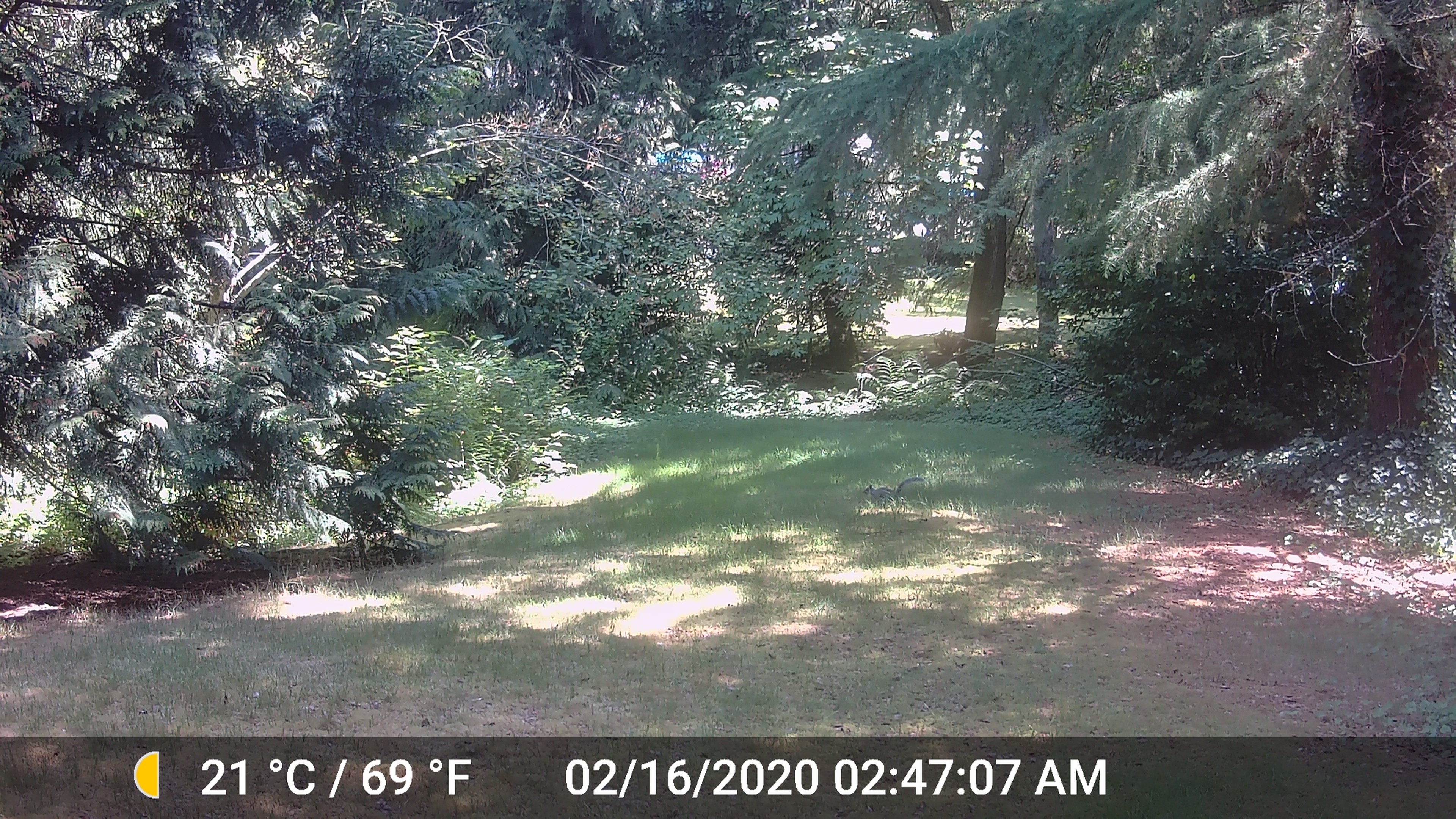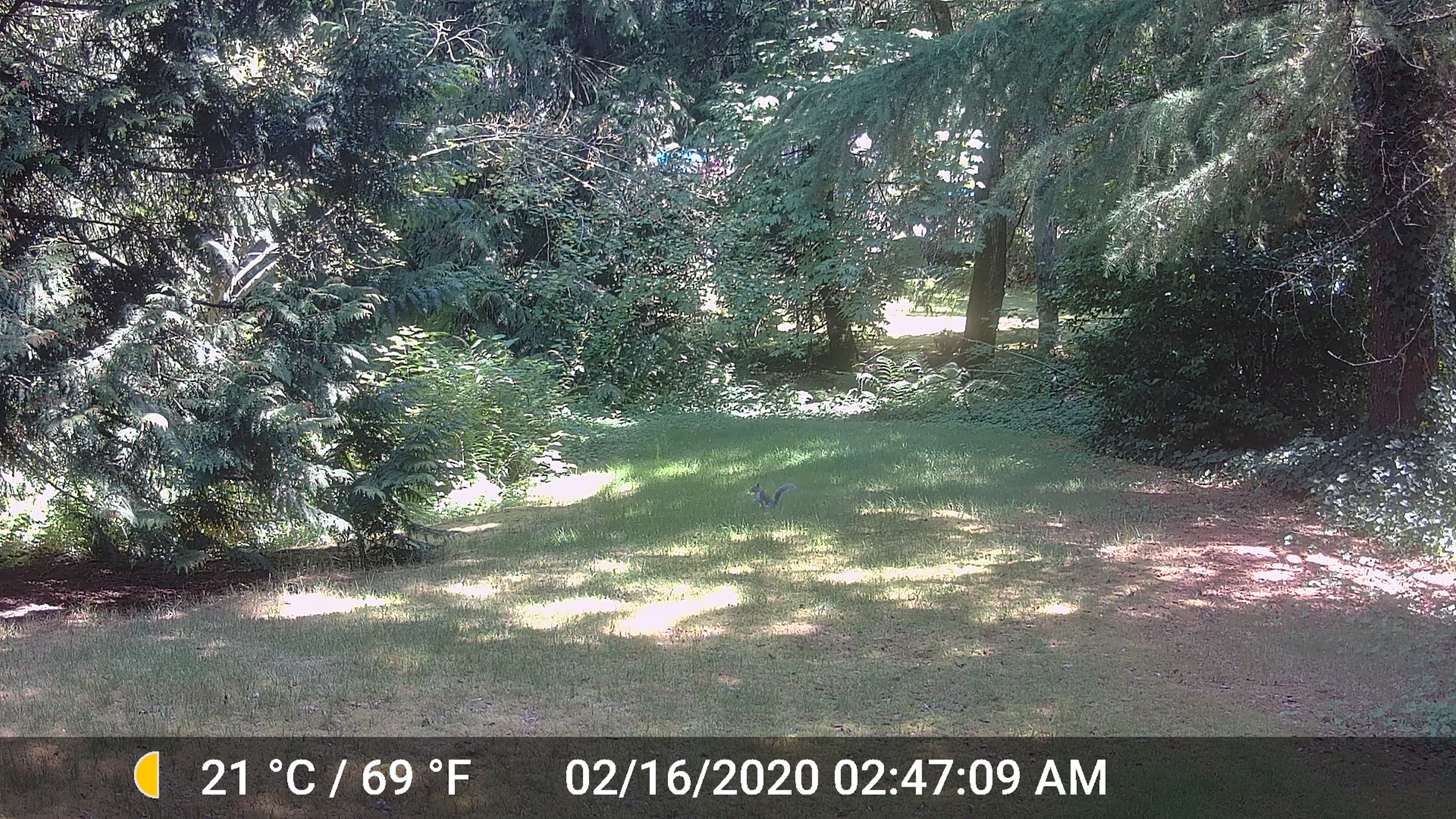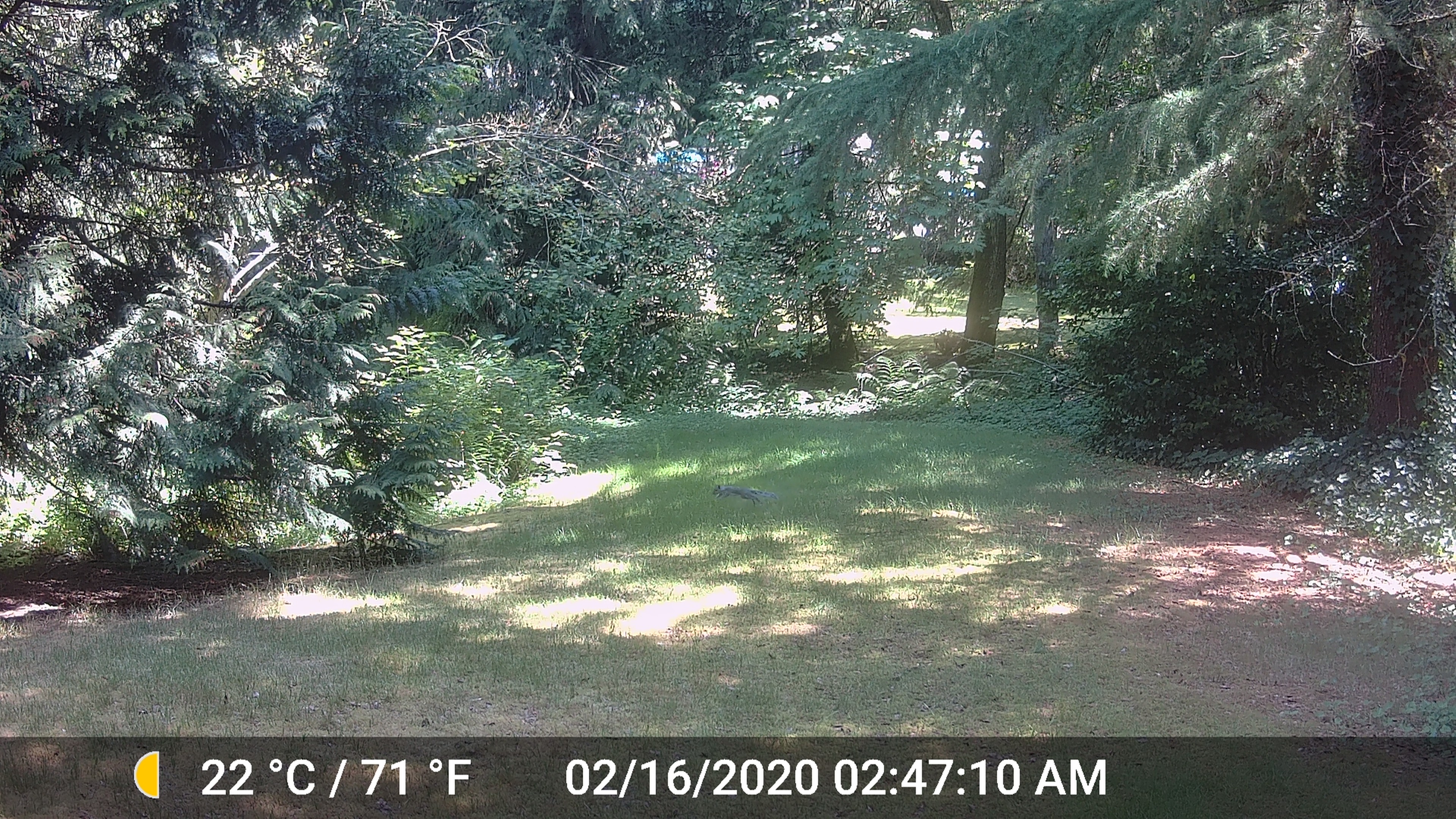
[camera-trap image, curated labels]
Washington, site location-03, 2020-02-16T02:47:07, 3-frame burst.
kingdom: Animalia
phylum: Chordata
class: Mammalia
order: Rodentia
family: Sciuridae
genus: Sciurus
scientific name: Sciurus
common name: squirrel